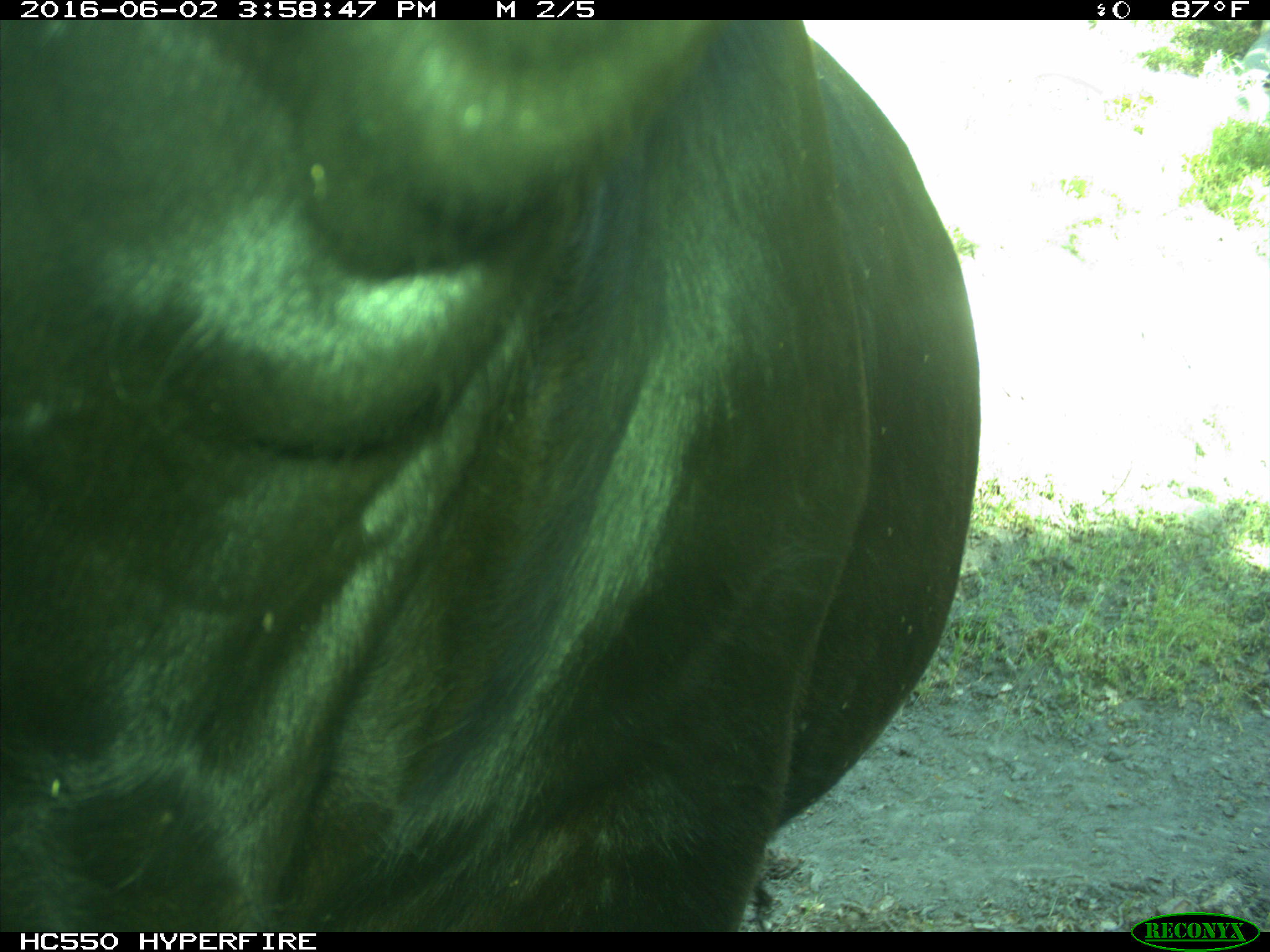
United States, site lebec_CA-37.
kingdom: Animalia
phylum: Chordata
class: Mammalia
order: Artiodactyla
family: Bovidae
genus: Bos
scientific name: Bos taurus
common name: domestic cow